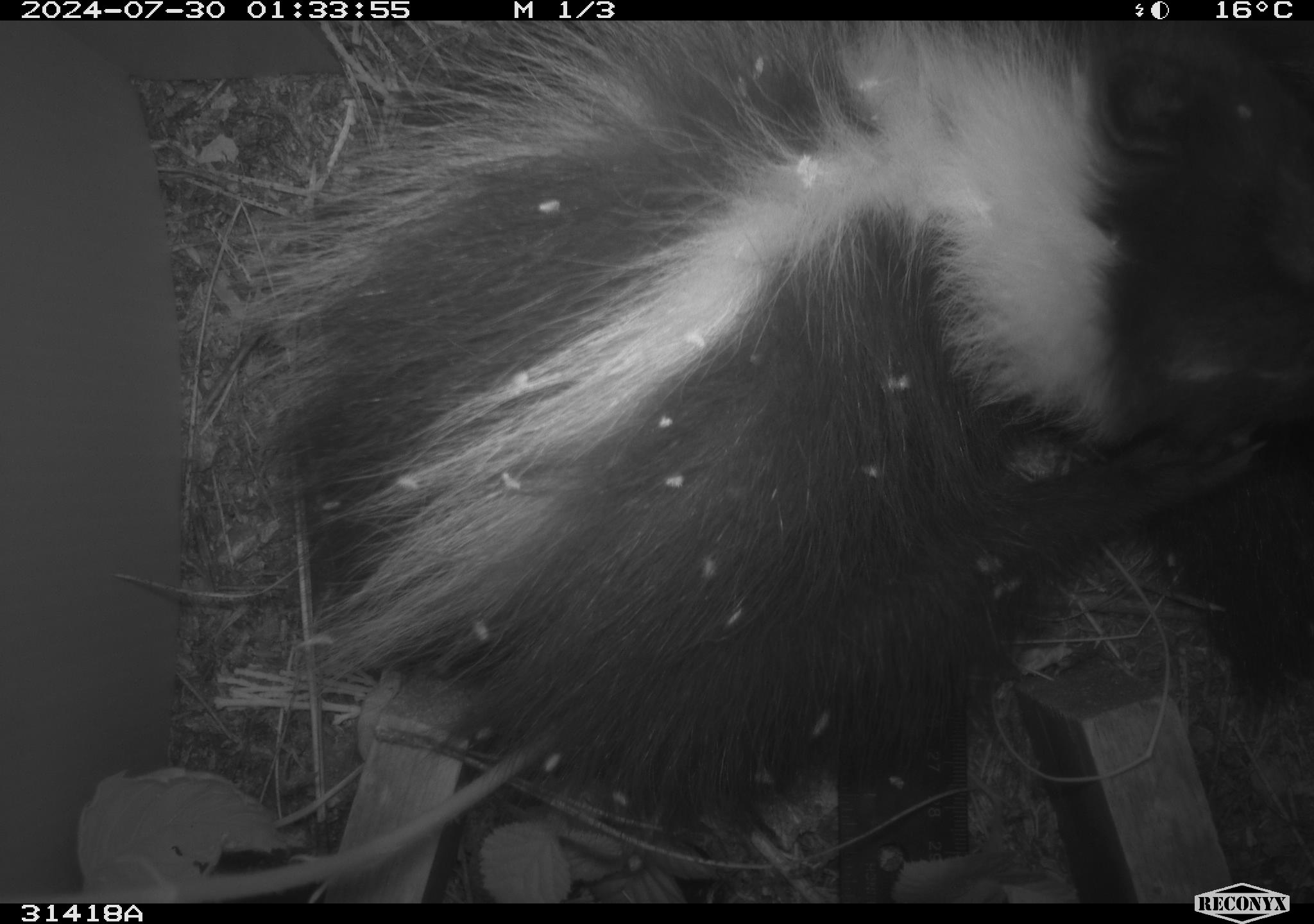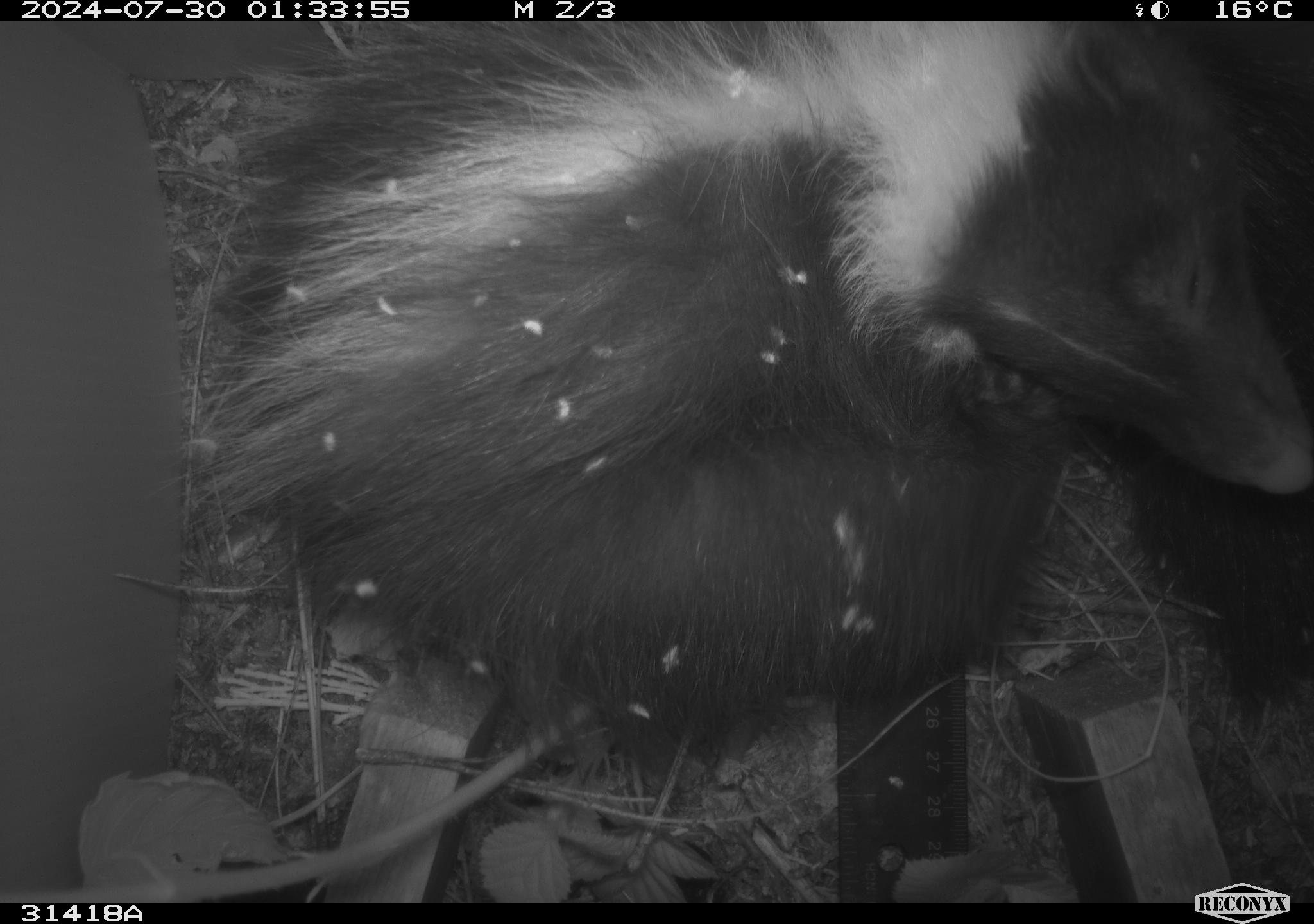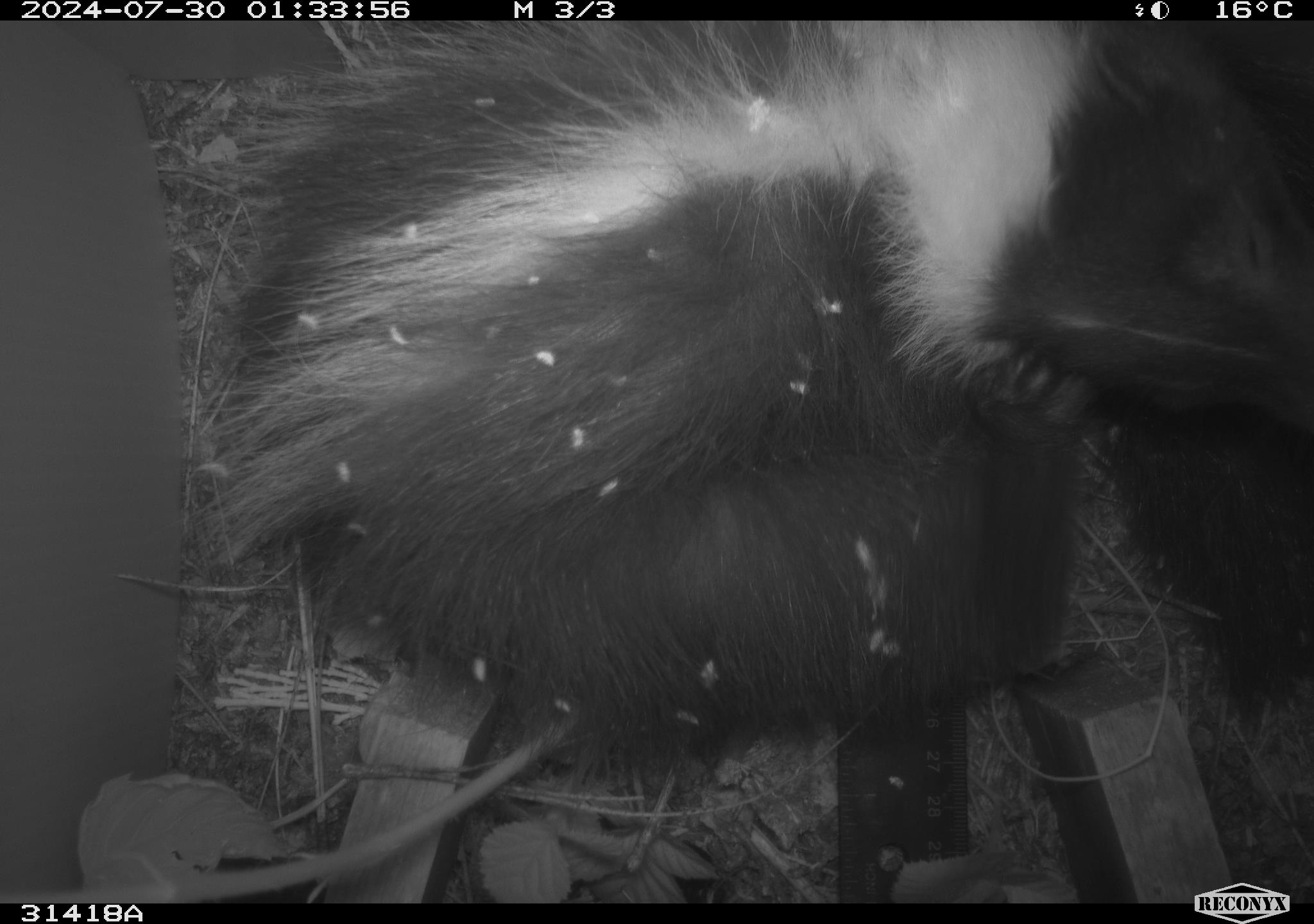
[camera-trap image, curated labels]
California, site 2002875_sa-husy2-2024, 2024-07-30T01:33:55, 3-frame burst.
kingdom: Animalia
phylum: Chordata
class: Mammalia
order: Carnivora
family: Mephitidae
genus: Mephitis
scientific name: Mephitis mephitis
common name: striped skunk